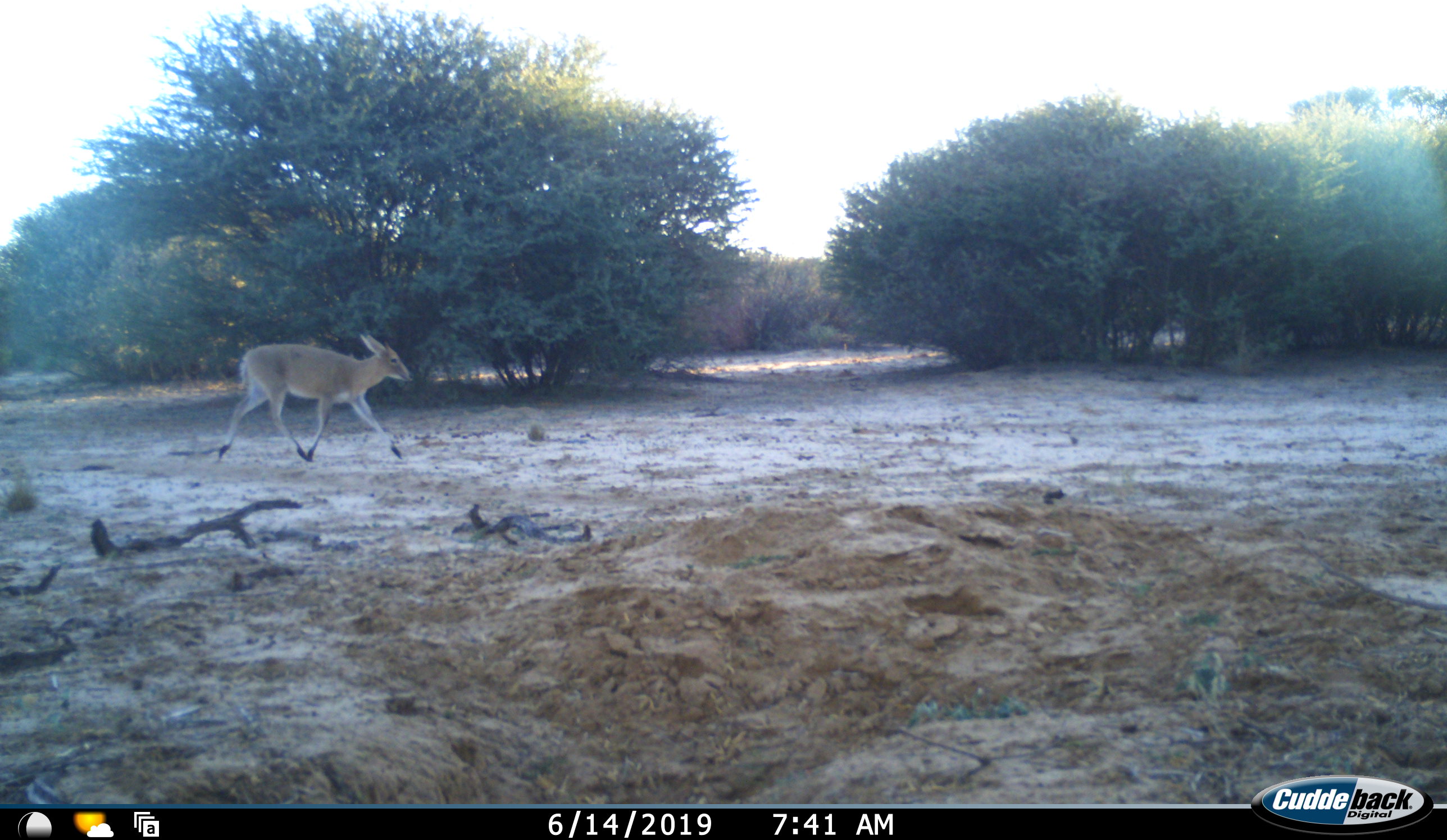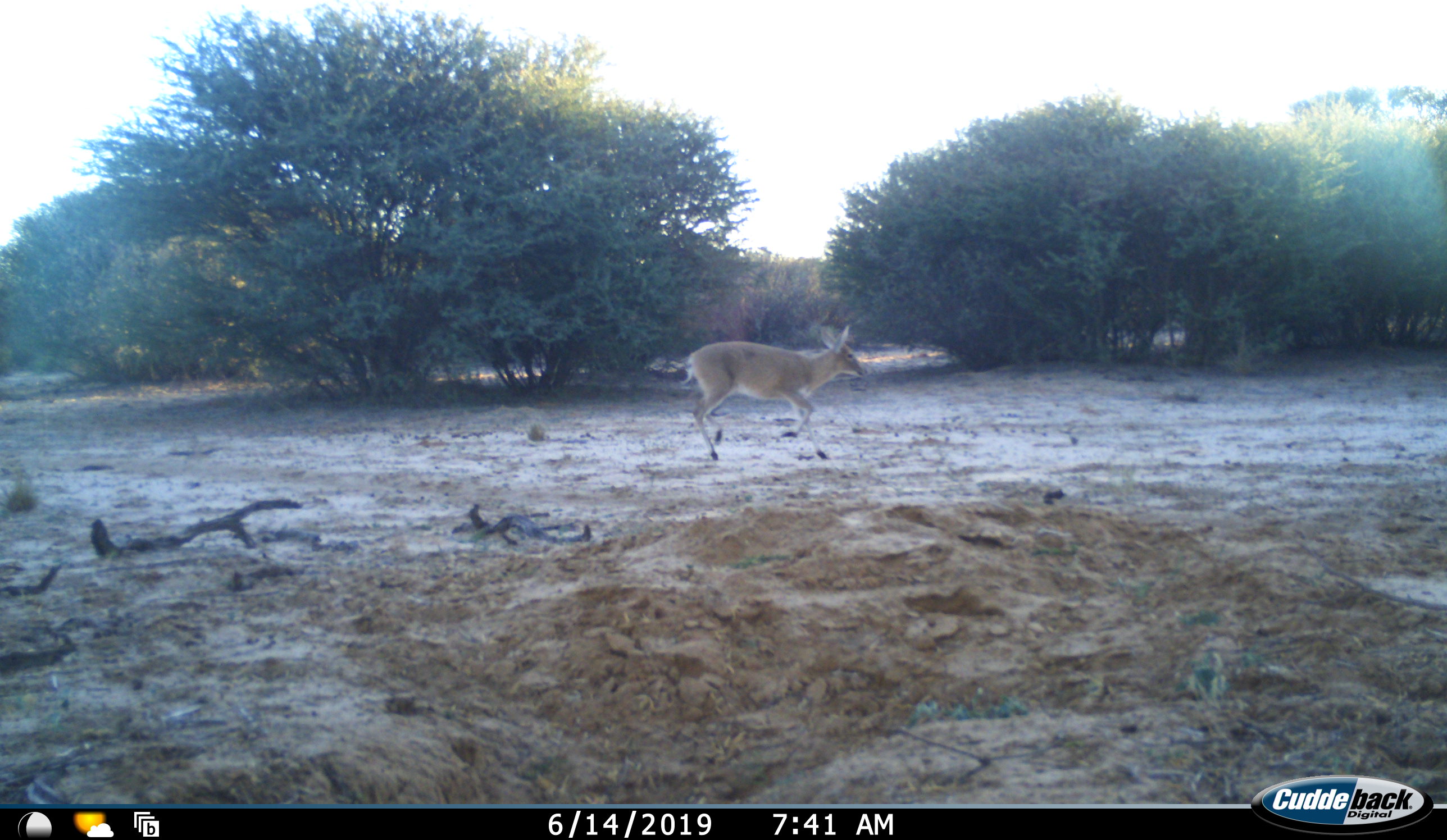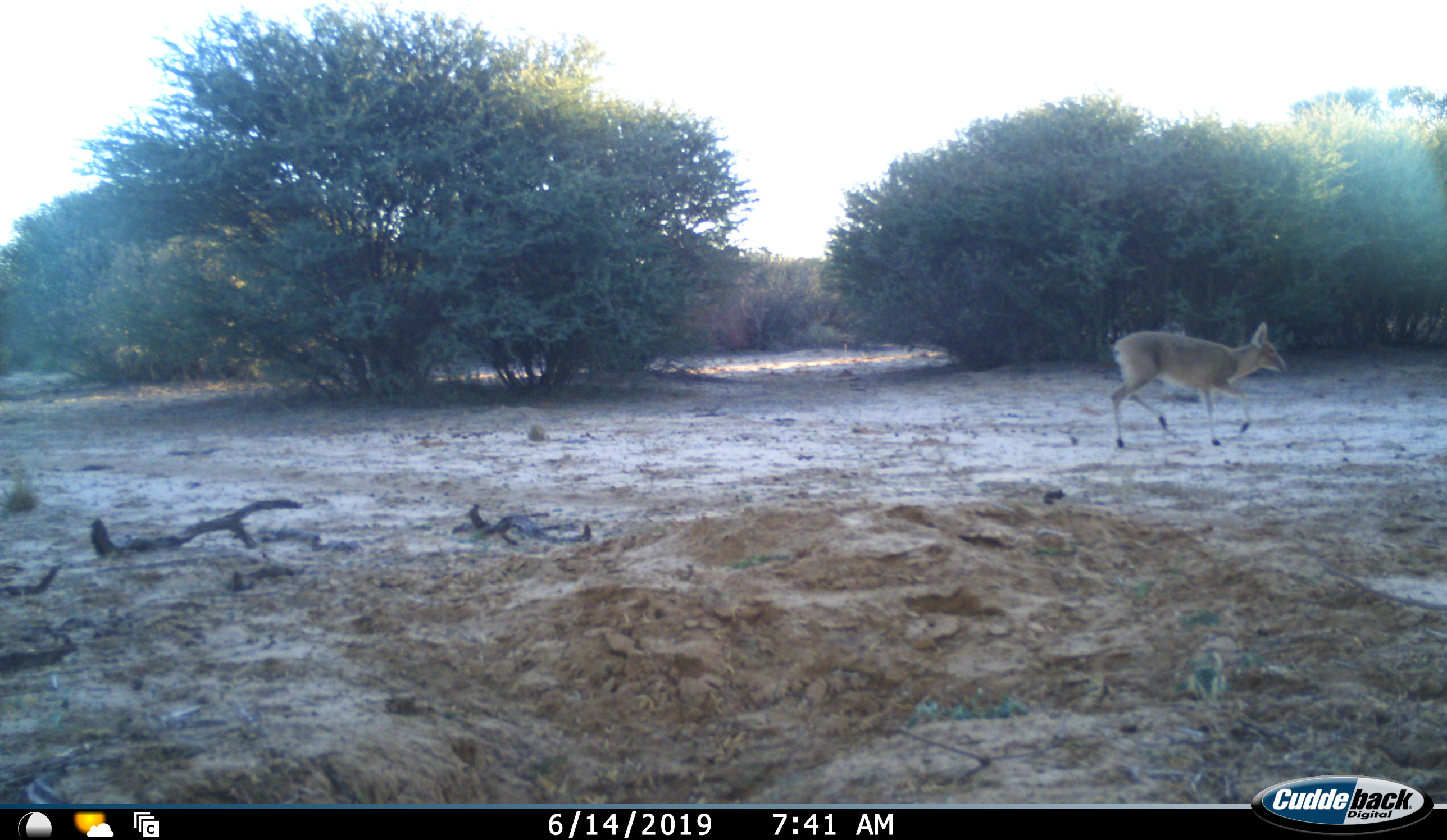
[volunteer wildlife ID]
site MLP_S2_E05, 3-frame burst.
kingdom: Animalia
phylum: Chordata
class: Mammalia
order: Artiodactyla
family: Bovidae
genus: Sylvicapra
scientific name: Sylvicapra grimmia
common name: common duiker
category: duikercommongrey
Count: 1.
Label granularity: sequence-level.